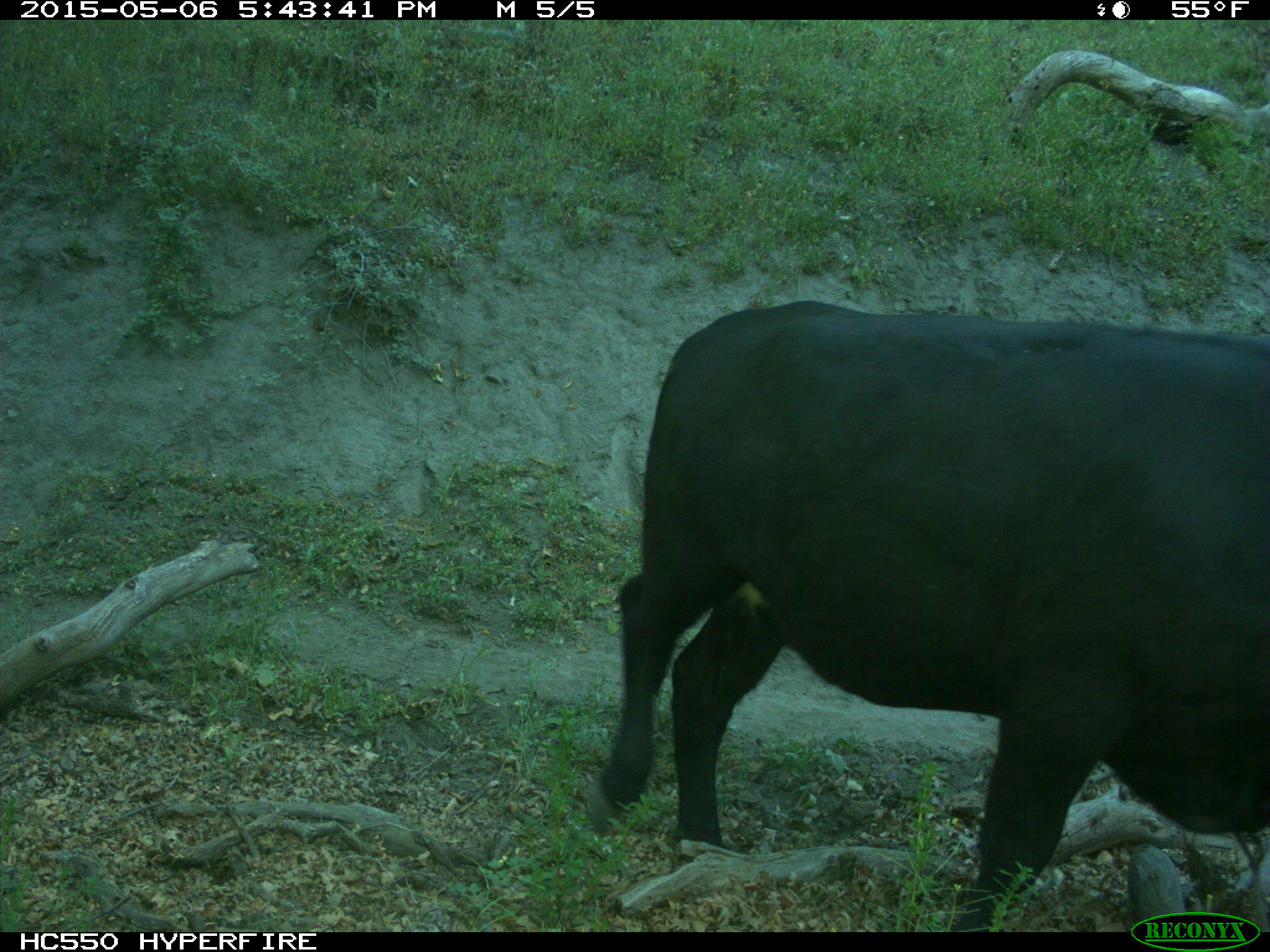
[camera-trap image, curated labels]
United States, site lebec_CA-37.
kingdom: Animalia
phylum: Chordata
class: Mammalia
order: Artiodactyla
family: Bovidae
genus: Bos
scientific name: Bos taurus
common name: domestic cow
Bos taurus (domestic cow).